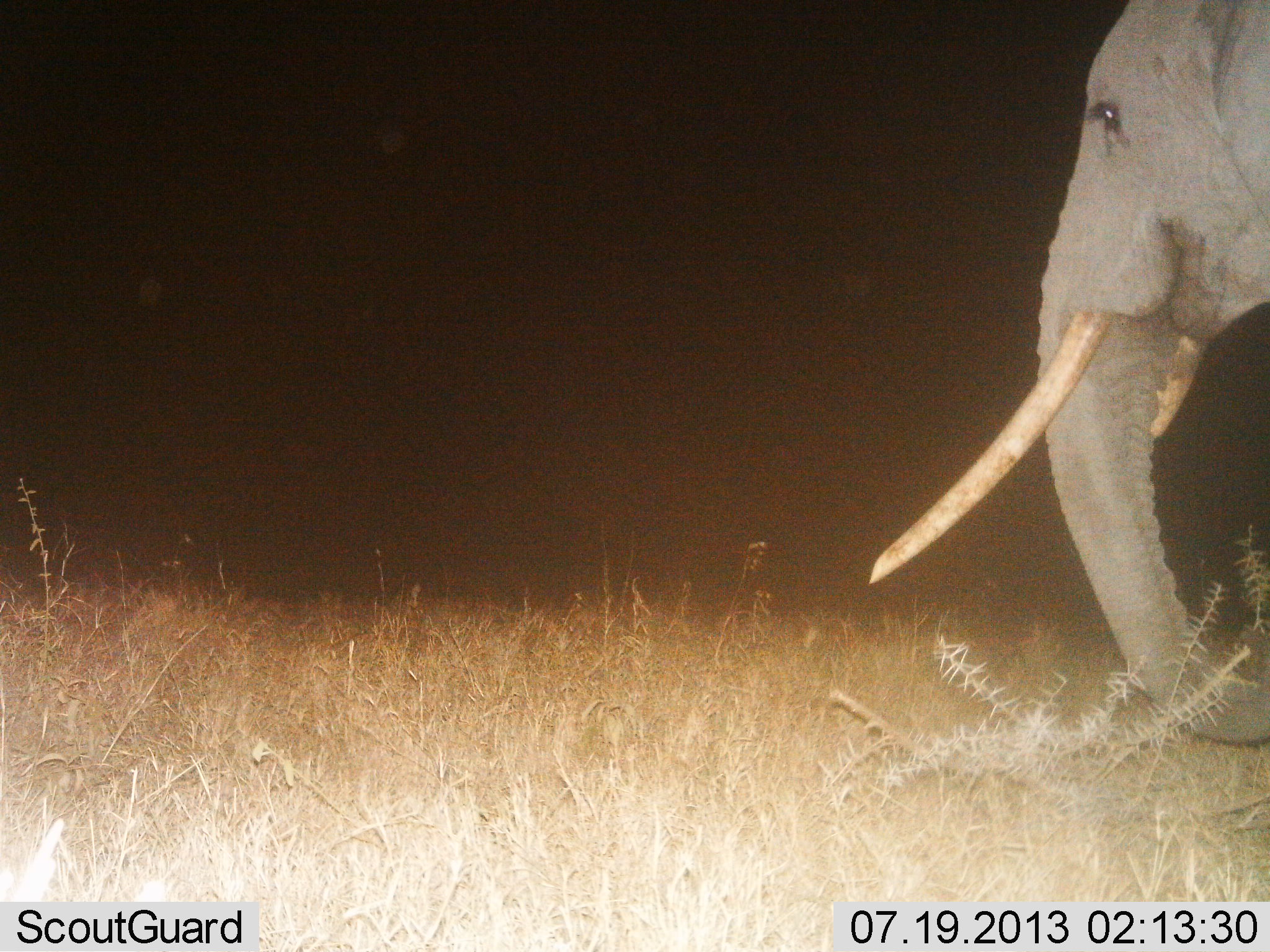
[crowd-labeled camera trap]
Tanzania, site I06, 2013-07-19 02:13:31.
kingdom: Animalia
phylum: Chordata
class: Mammalia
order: Proboscidea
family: Elephantidae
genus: Loxodonta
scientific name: Loxodonta africana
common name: african bush elephant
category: elephant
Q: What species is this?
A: Elephant (african bush elephant) (Loxodonta africana).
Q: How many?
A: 1.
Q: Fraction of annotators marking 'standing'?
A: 68%.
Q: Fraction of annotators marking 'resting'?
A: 0%.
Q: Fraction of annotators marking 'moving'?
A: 32%.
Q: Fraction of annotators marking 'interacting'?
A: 0%.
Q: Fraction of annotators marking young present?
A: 0%.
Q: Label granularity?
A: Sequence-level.